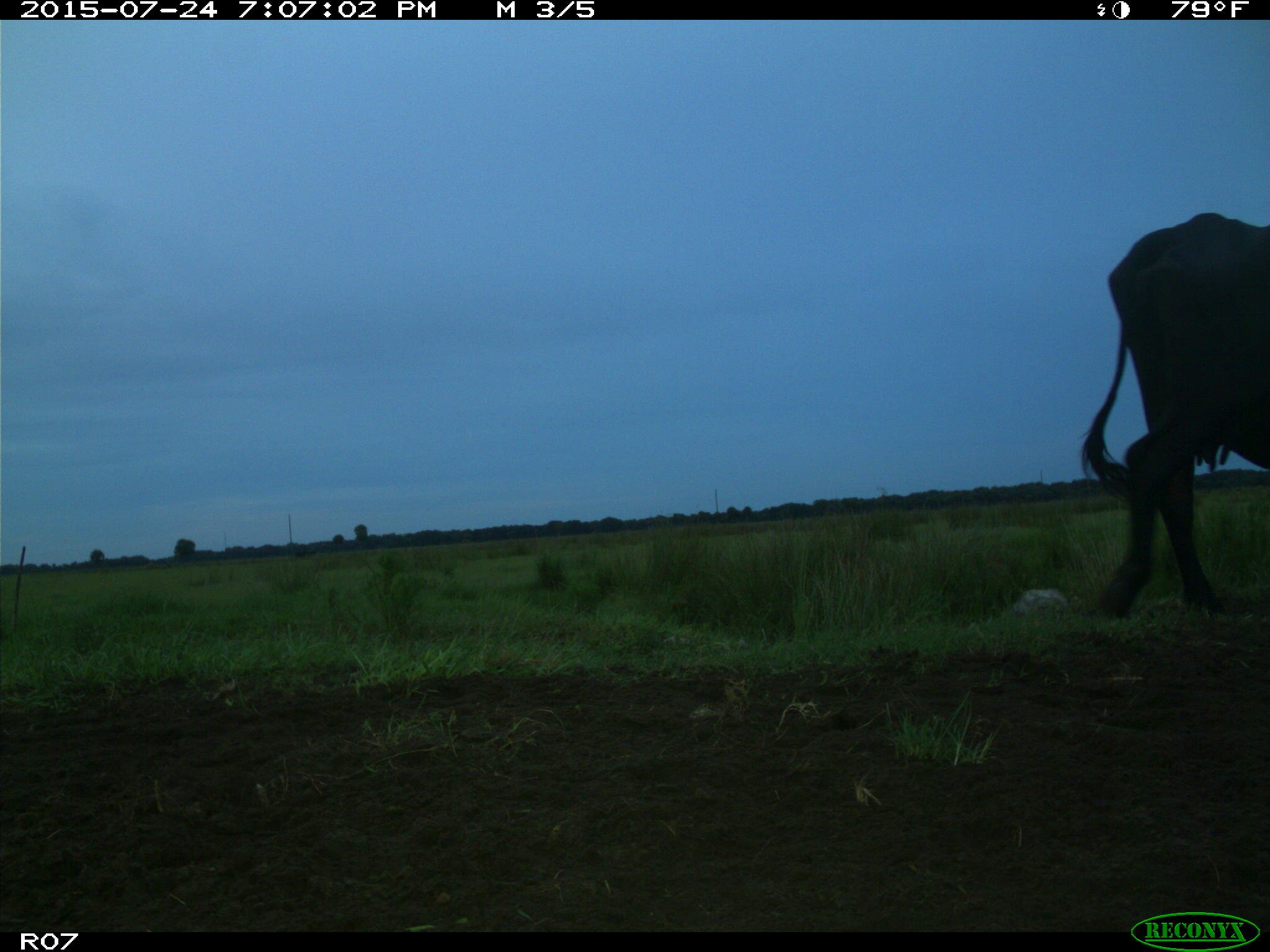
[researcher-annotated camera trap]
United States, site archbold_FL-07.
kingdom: Animalia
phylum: Chordata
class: Mammalia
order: Artiodactyla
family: Bovidae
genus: Bos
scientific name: Bos taurus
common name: domestic cow